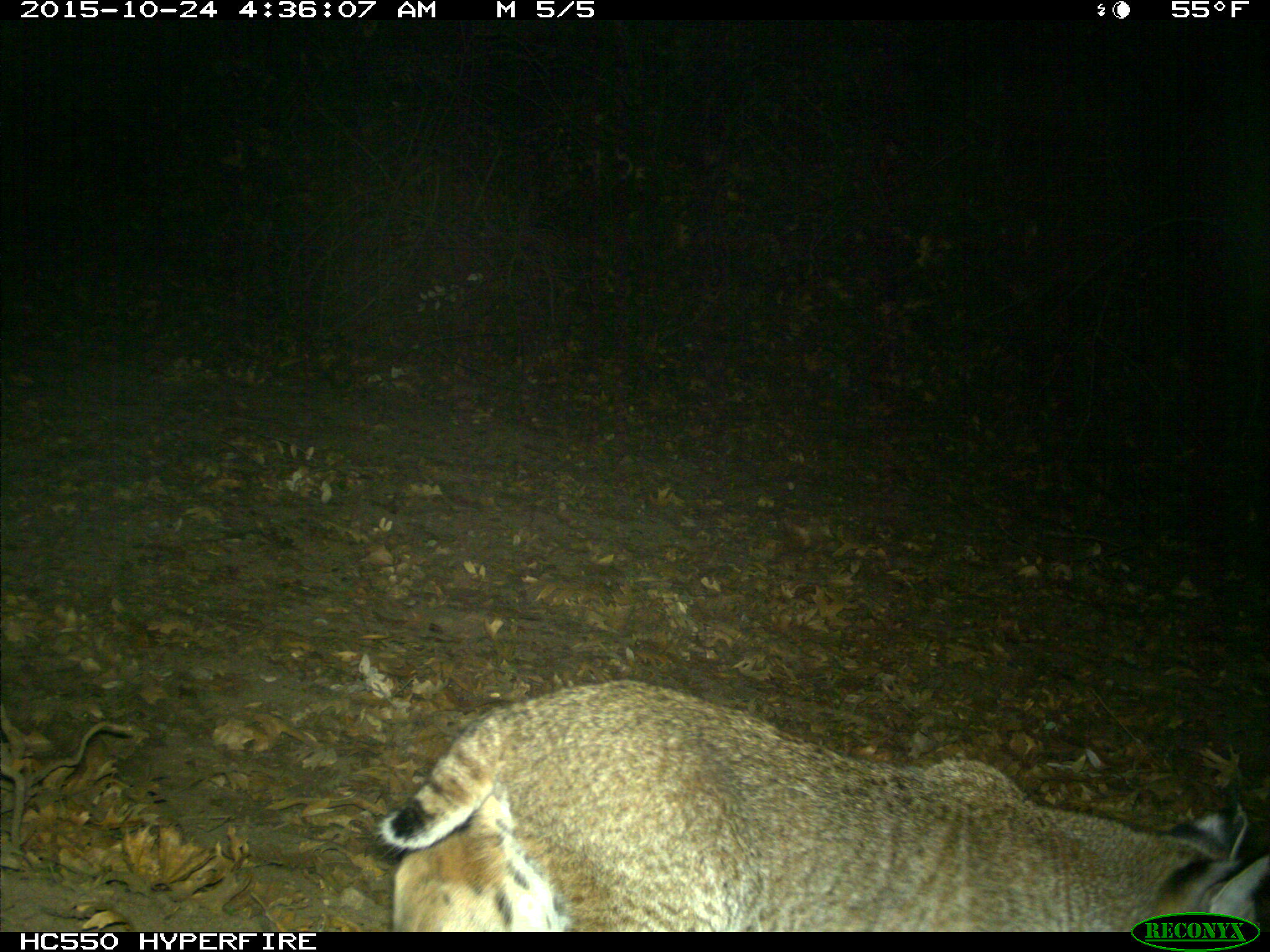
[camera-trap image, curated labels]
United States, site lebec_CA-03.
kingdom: Animalia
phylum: Chordata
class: Mammalia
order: Carnivora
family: Felidae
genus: Lynx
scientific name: Lynx rufus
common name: bobcat